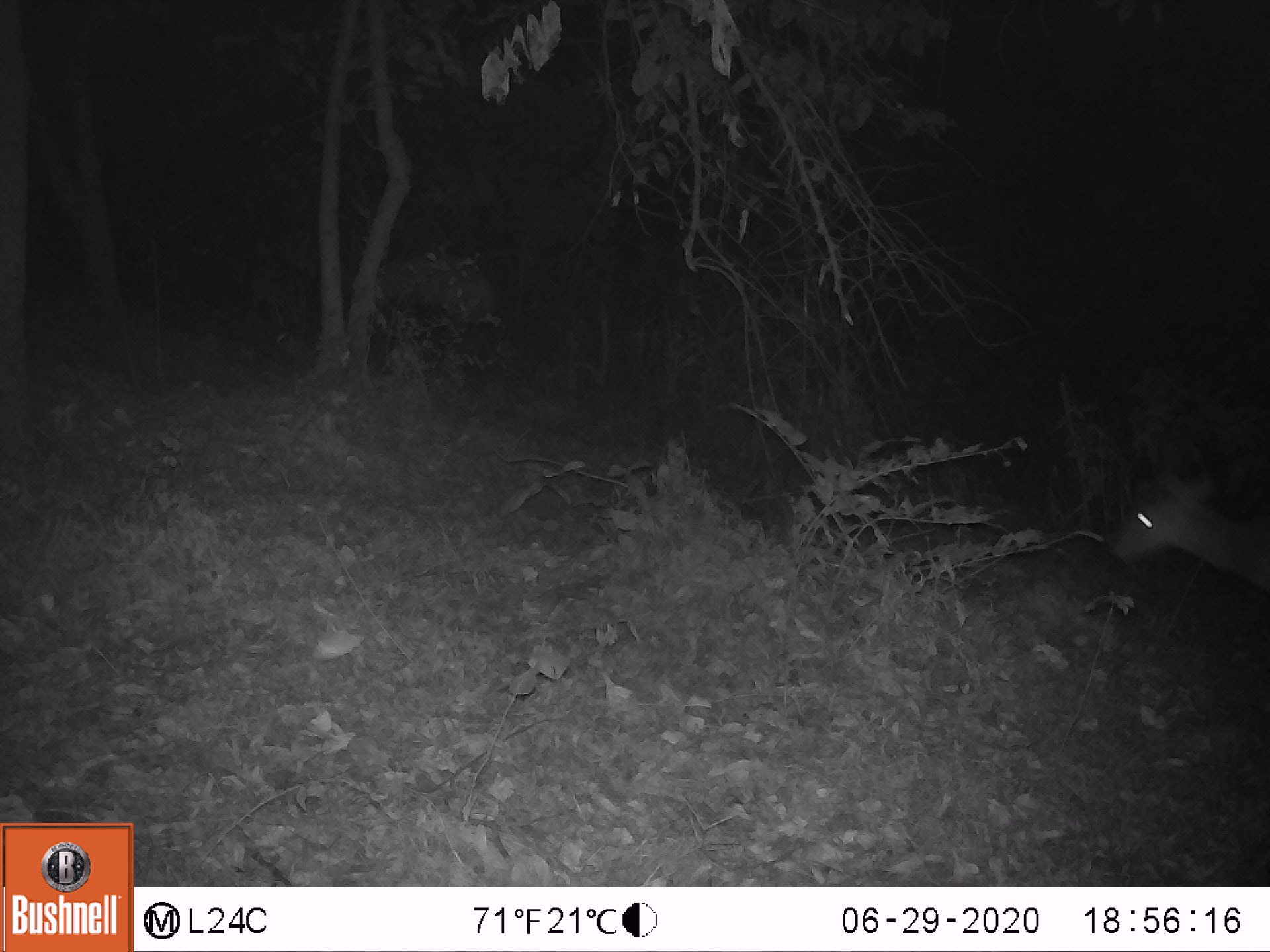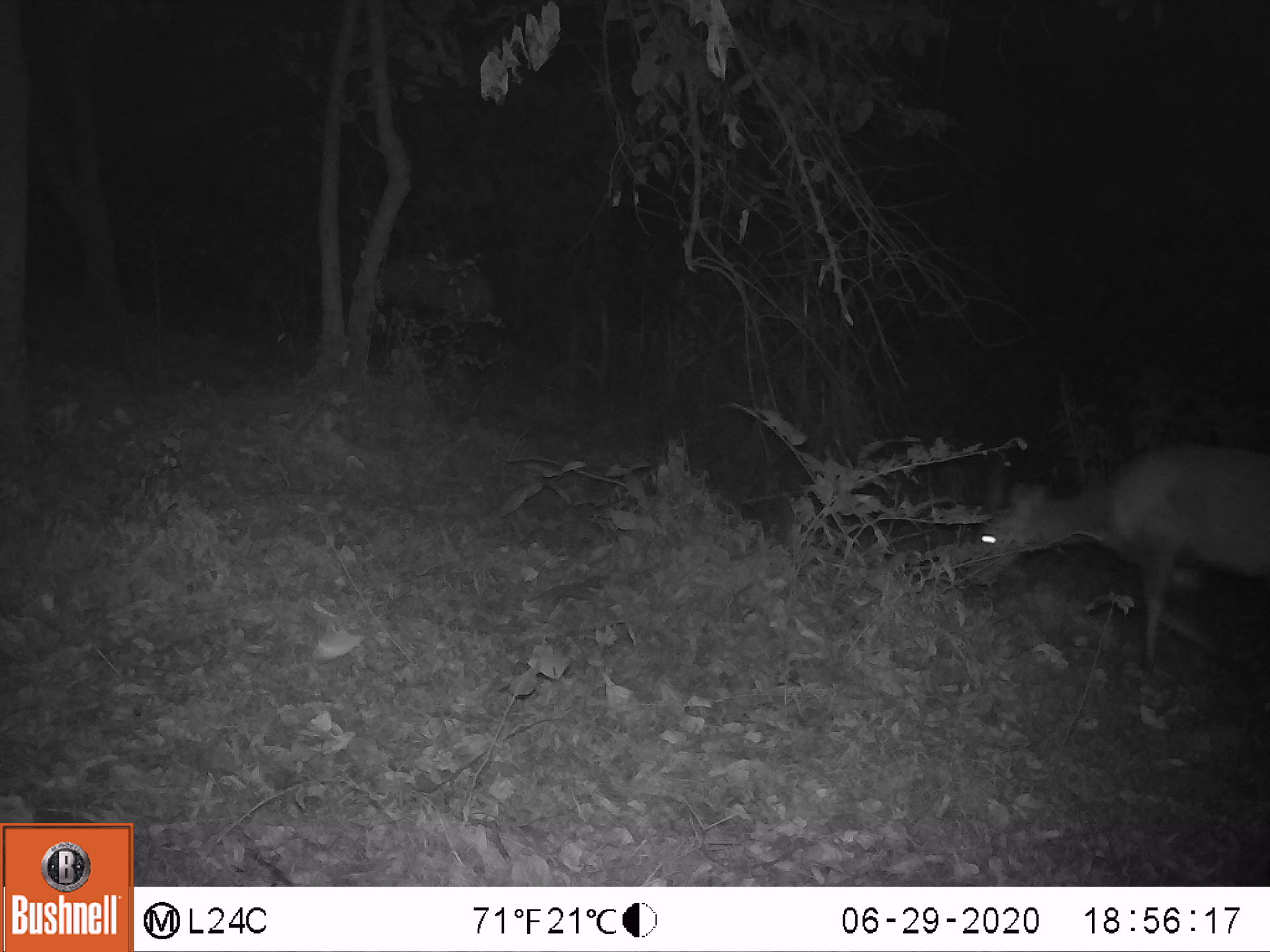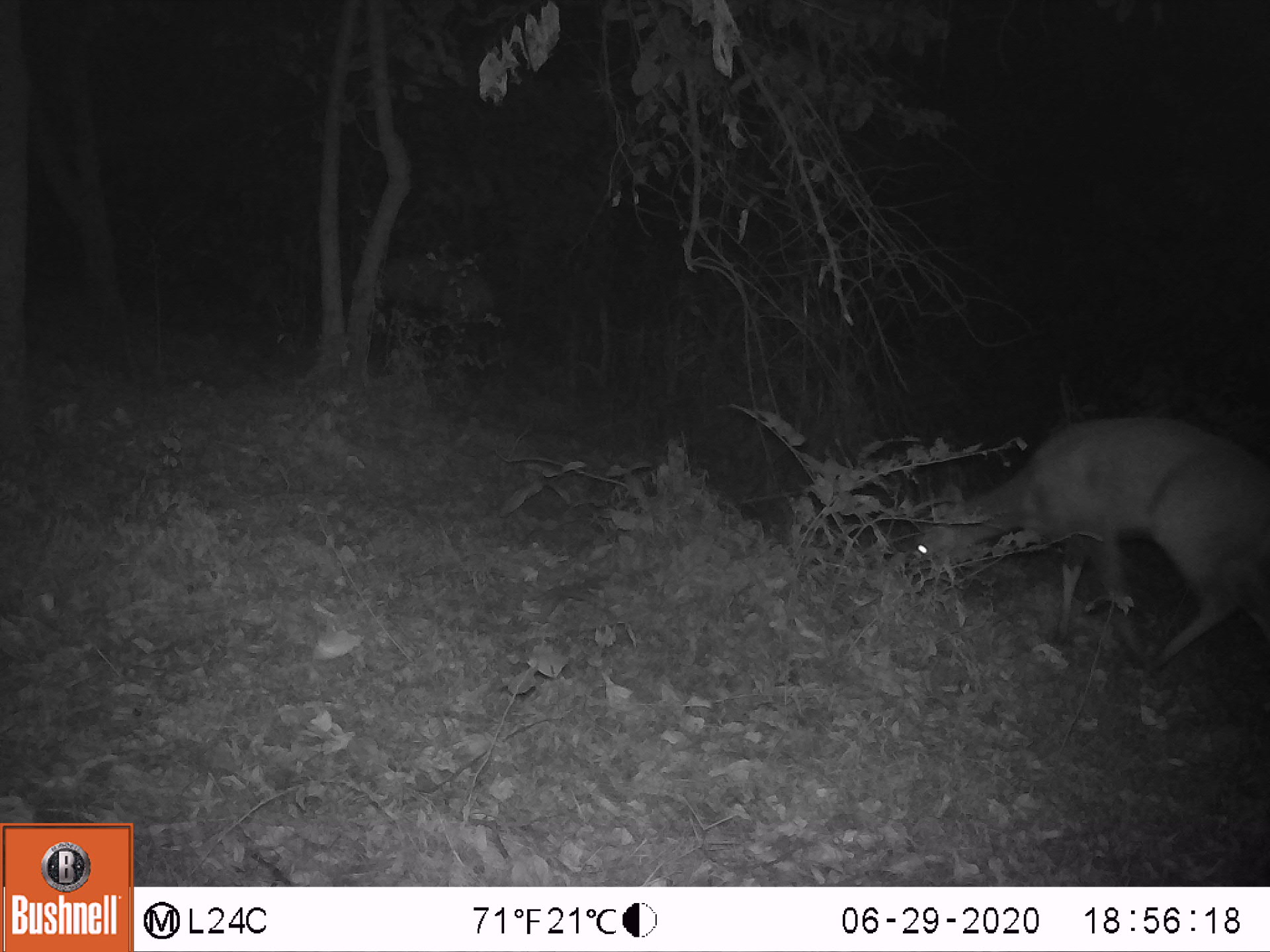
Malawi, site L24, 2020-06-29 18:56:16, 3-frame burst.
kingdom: Animalia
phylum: Chordata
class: Mammalia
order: Artiodactyla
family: Bovidae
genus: Tragelaphus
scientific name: Tragelaphus sylvaticus sylvaticus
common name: cape bushbuck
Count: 1.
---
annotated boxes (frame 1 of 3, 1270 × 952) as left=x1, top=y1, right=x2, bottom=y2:
cape bushbuck: left=1105, top=459, right=1269, bottom=597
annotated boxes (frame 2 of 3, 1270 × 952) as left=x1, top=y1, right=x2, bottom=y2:
cape bushbuck: left=961, top=440, right=1269, bottom=686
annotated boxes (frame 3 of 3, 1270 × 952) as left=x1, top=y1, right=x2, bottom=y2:
cape bushbuck: left=899, top=406, right=1267, bottom=684